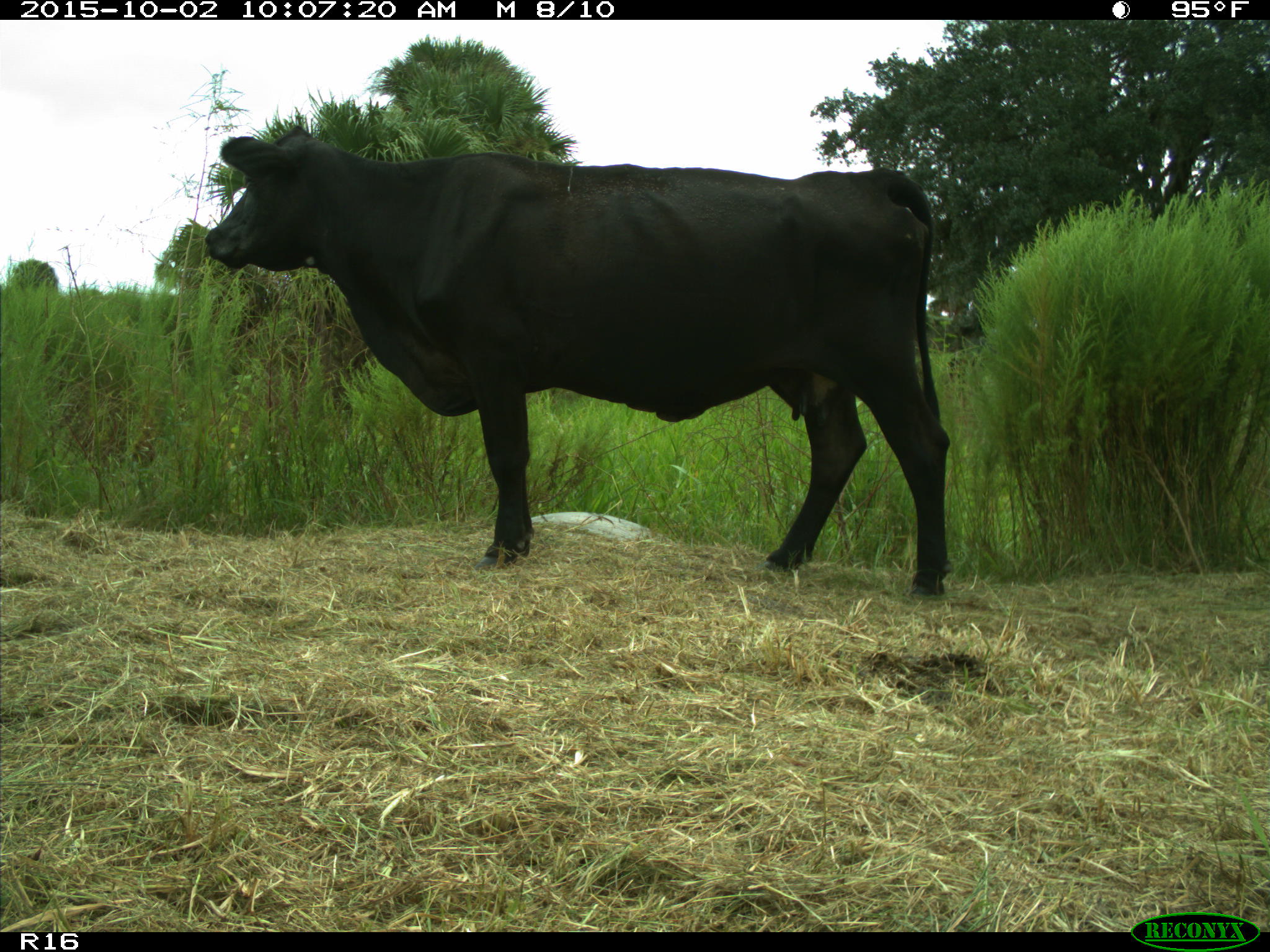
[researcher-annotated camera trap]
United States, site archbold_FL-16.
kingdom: Animalia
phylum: Chordata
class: Mammalia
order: Artiodactyla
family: Bovidae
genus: Bos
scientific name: Bos taurus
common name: domestic cow